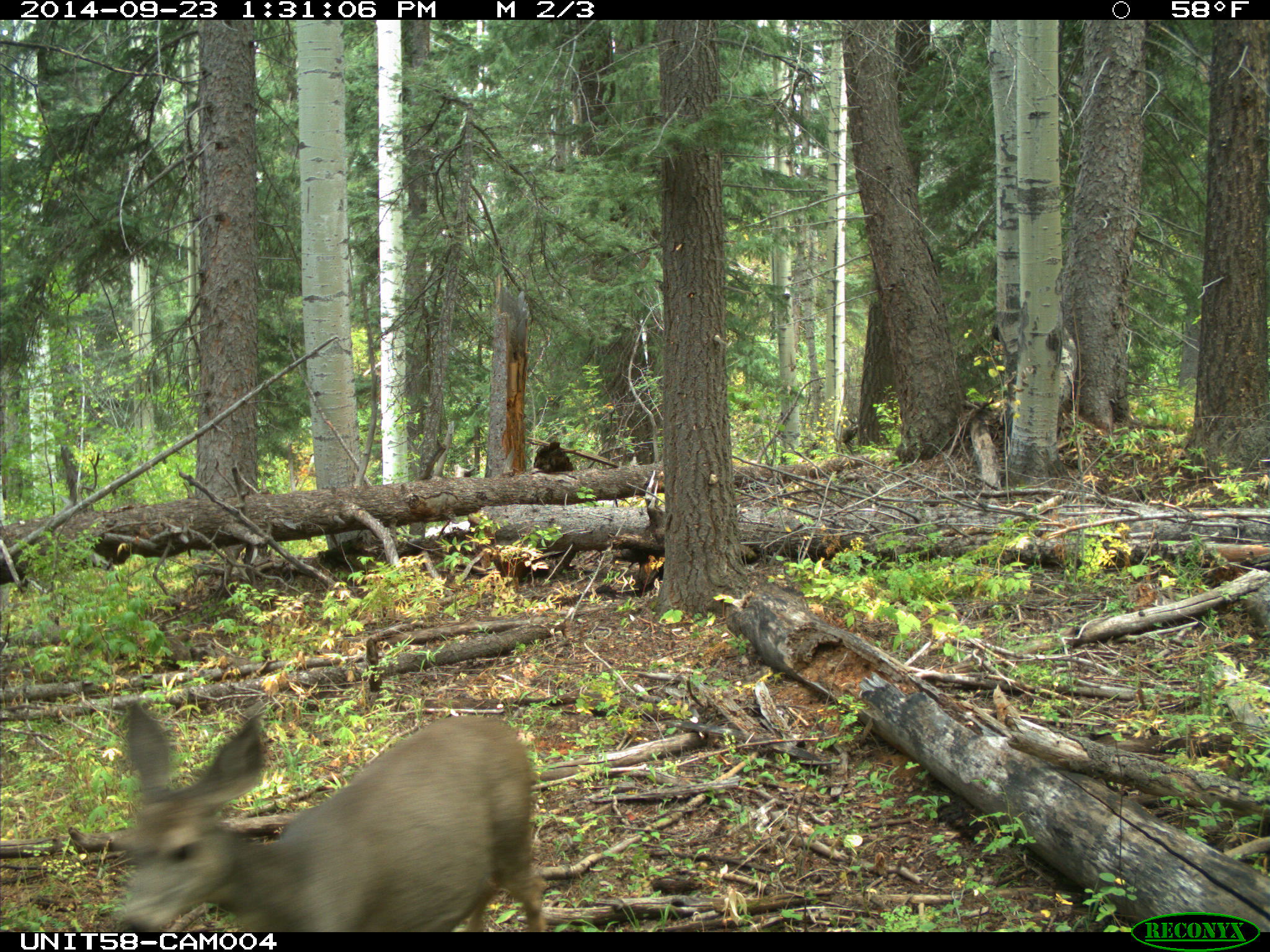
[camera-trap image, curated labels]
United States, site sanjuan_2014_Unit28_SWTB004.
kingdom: Animalia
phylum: Chordata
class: Mammalia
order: Artiodactyla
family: Cervidae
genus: Odocoileus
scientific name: Odocoileus hemionus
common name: mule deer